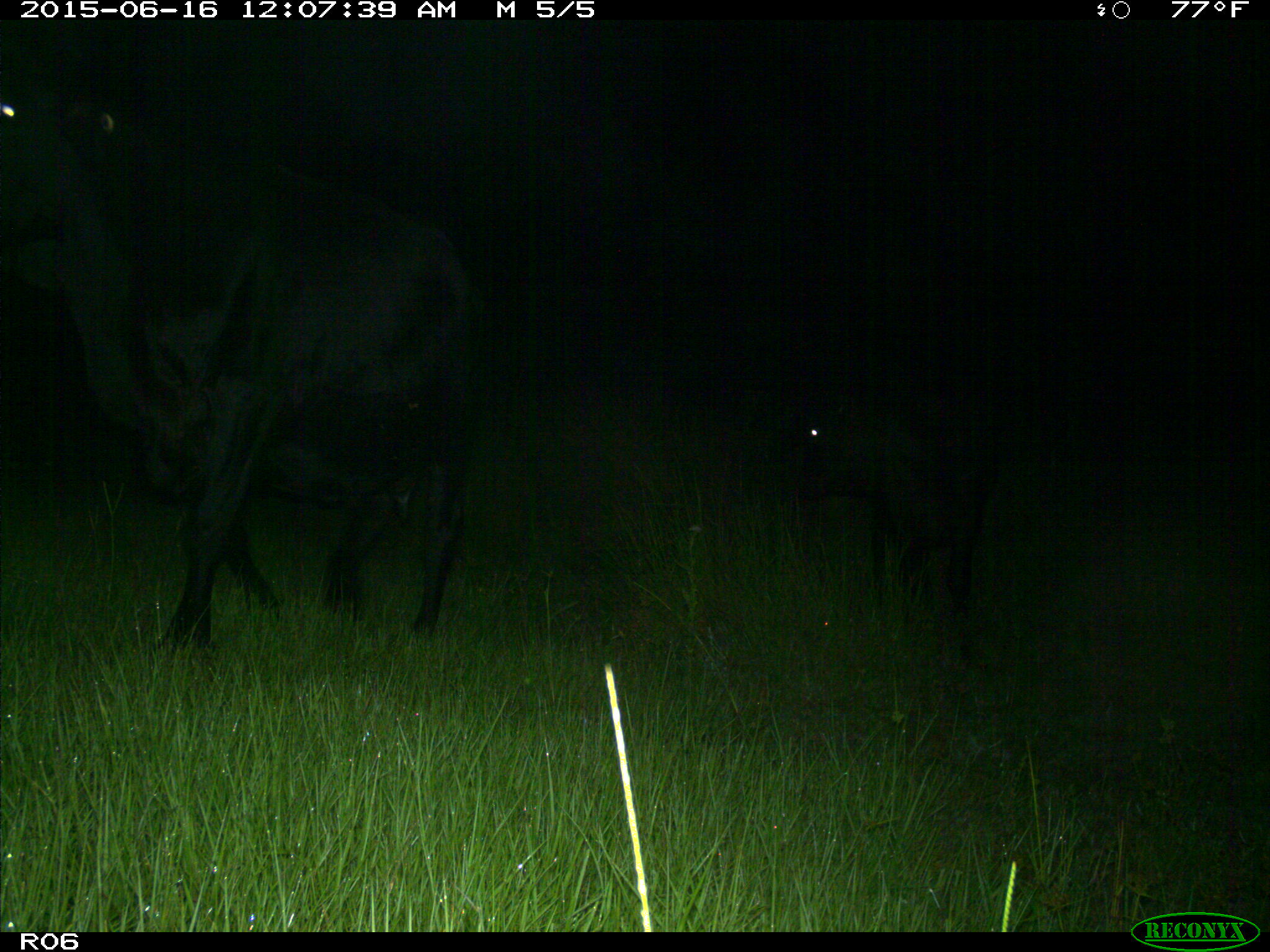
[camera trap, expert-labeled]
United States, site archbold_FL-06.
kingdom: Animalia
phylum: Chordata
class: Mammalia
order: Artiodactyla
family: Bovidae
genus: Bos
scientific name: Bos taurus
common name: domestic cow